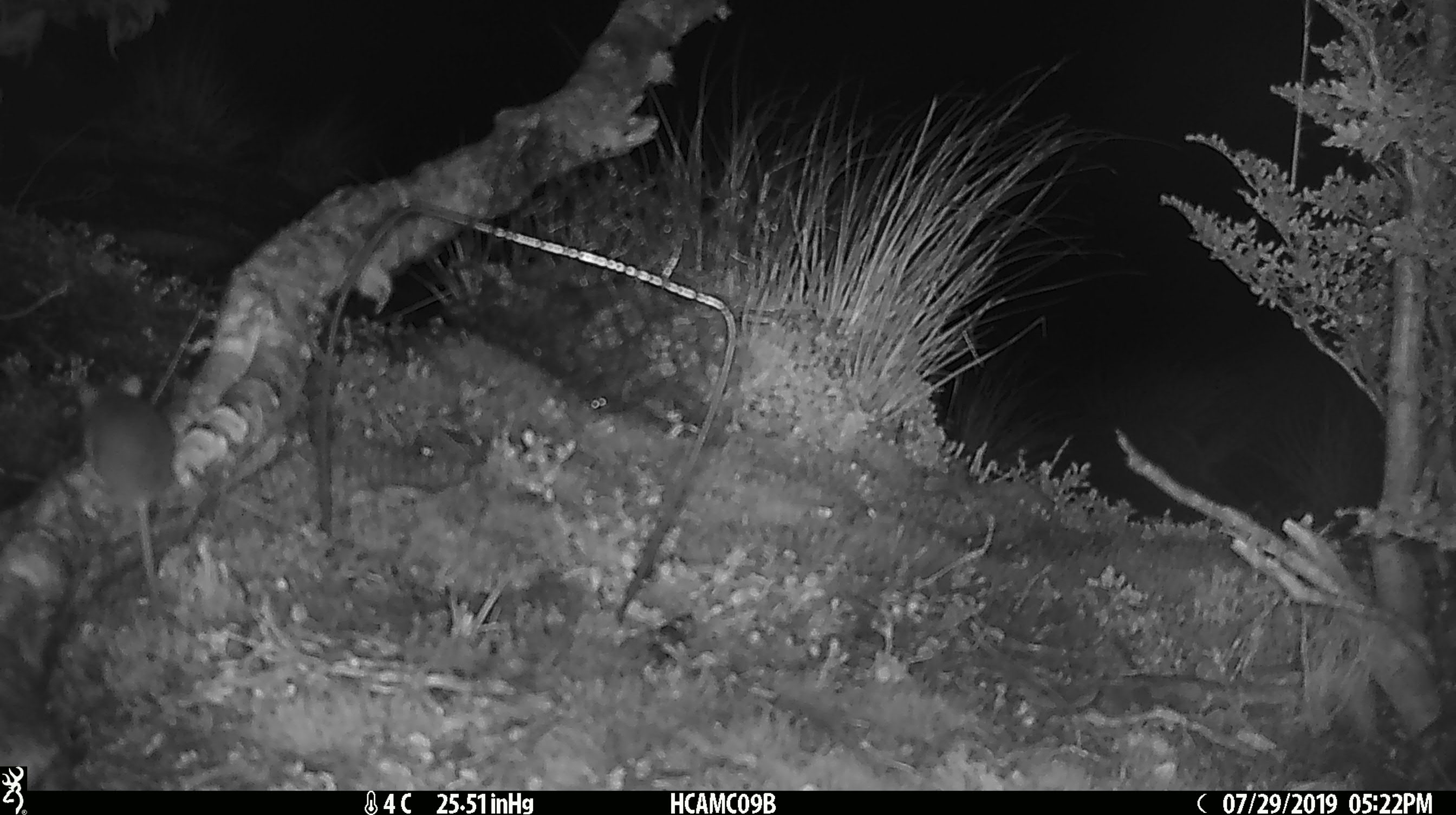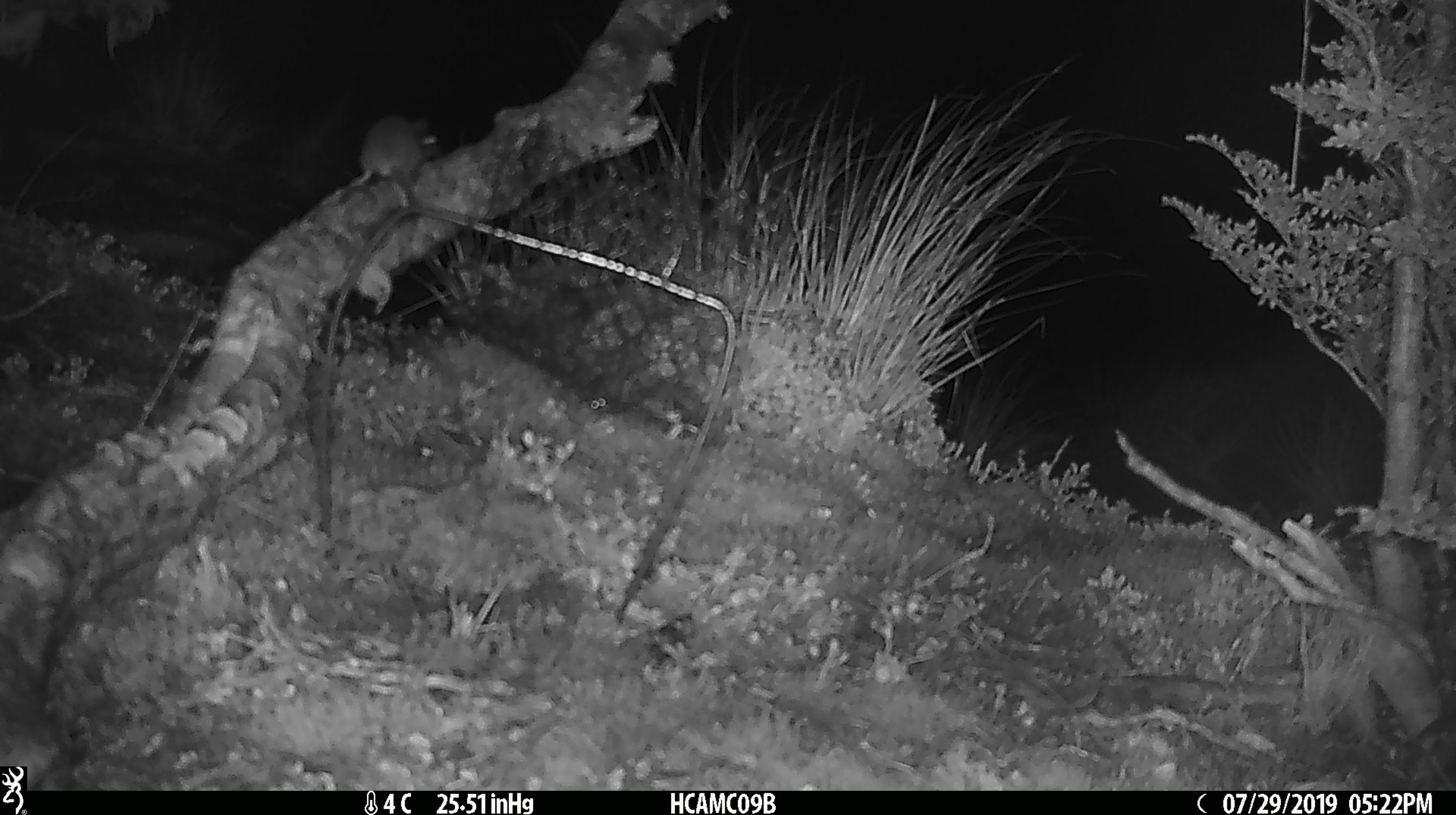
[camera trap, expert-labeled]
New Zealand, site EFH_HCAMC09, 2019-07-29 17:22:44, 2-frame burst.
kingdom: Animalia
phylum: Chordata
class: Mammalia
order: Rodentia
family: Muridae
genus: Mus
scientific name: Mus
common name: mouse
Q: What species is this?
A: Mouse (Mus).